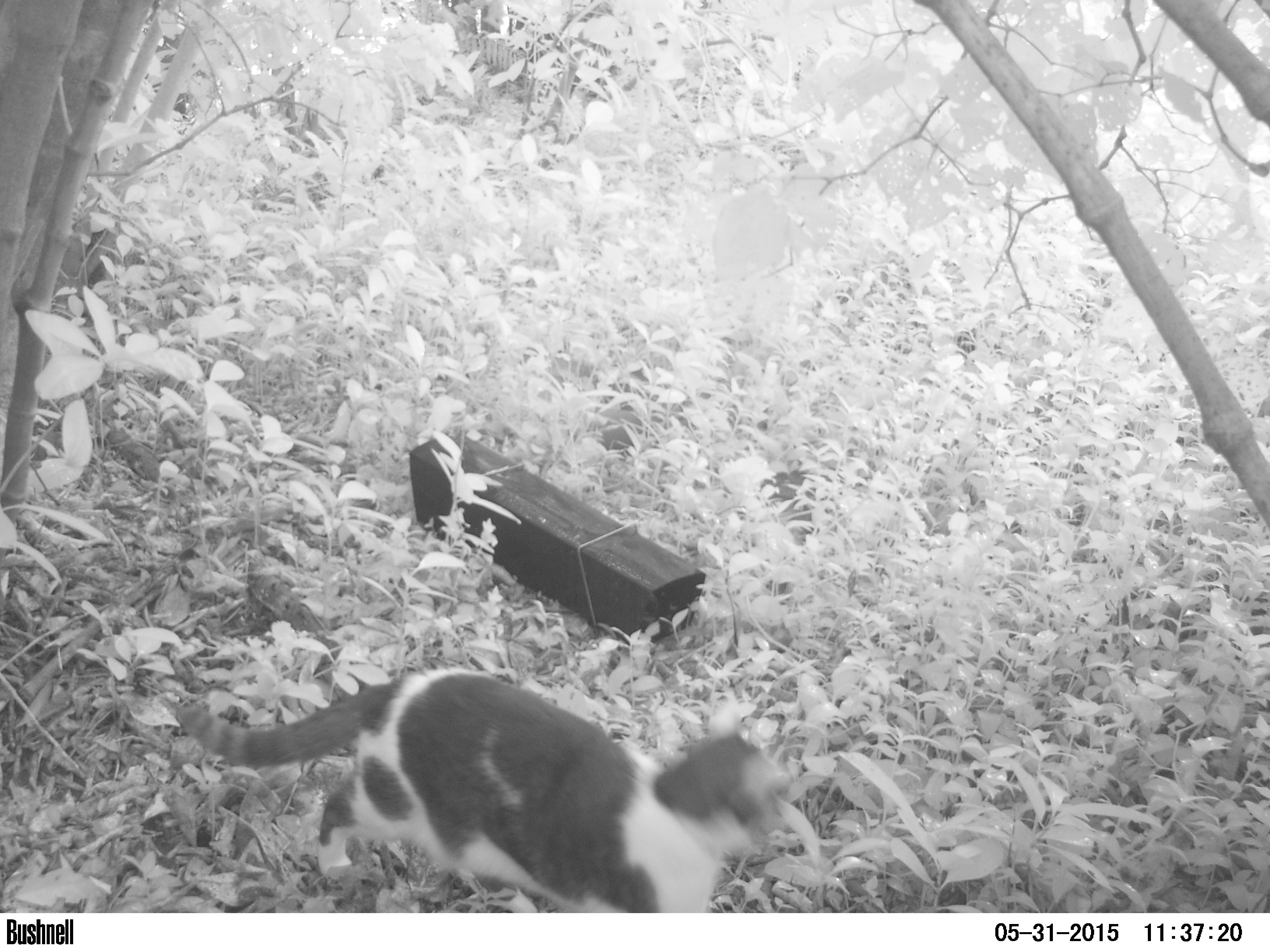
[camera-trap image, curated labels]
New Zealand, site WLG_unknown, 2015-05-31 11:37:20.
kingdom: Animalia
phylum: Chordata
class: Mammalia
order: Carnivora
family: Felidae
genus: Felis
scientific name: Felis catus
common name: domestic cat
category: cat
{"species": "cat (domestic cat) (Felis catus)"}